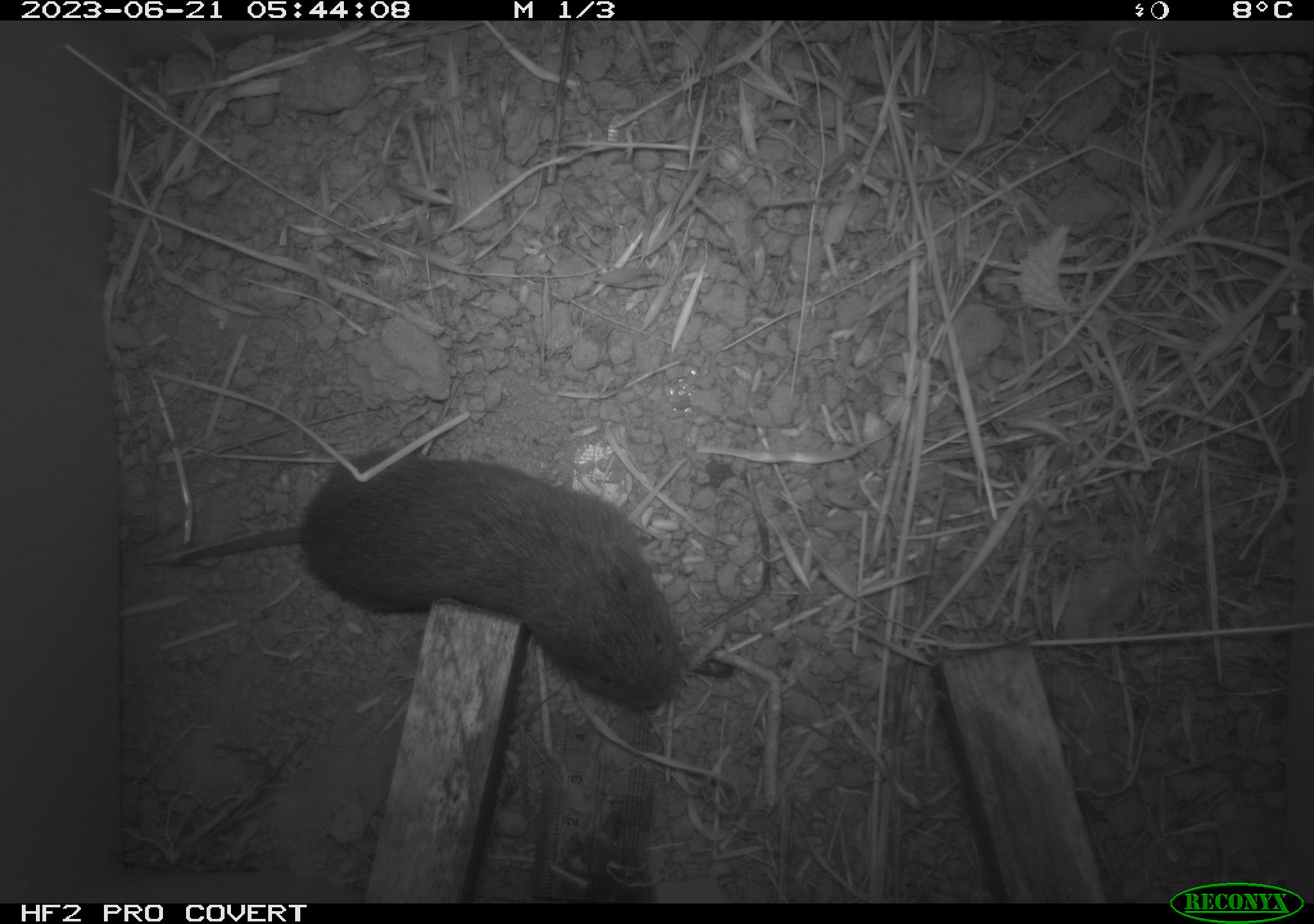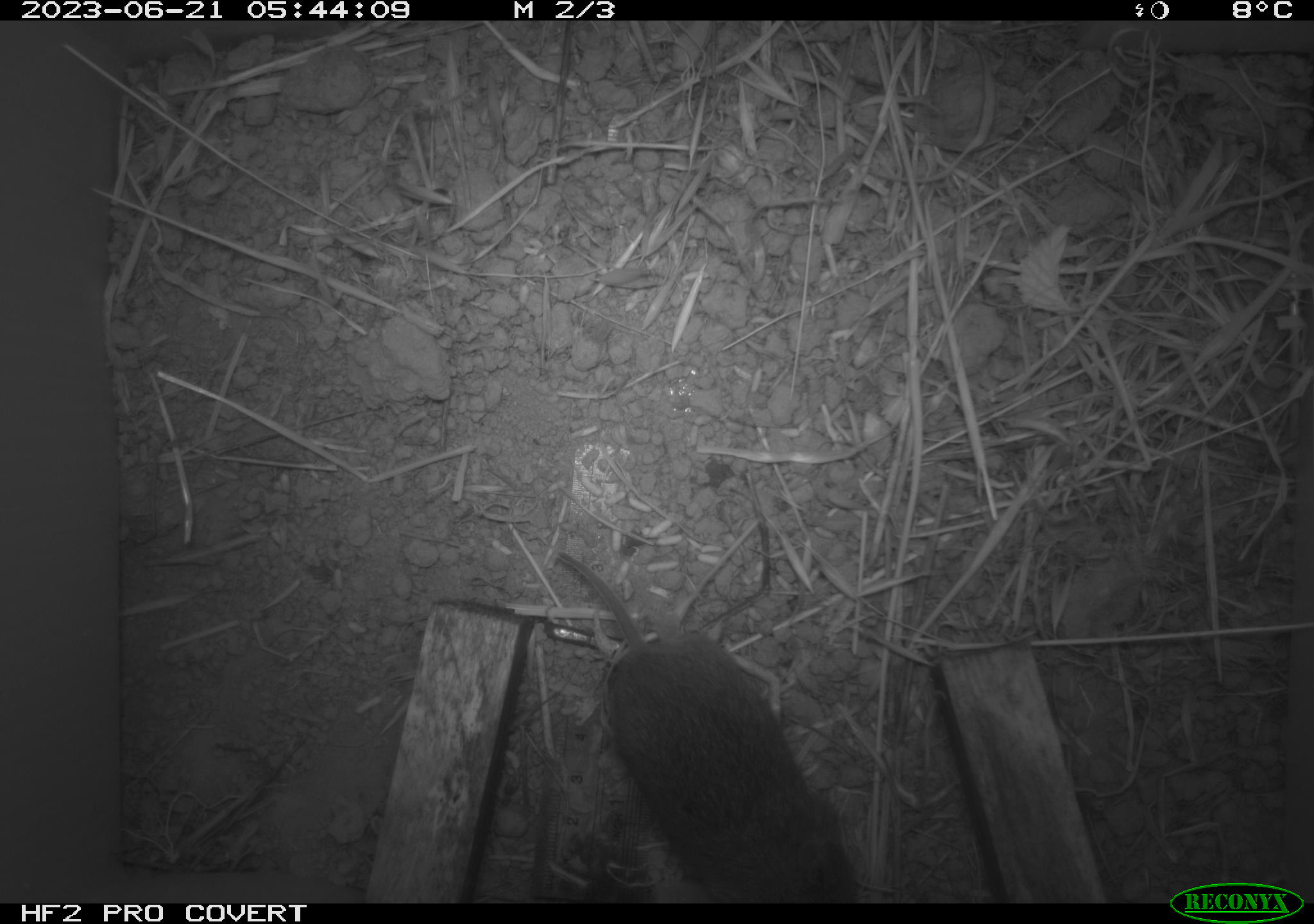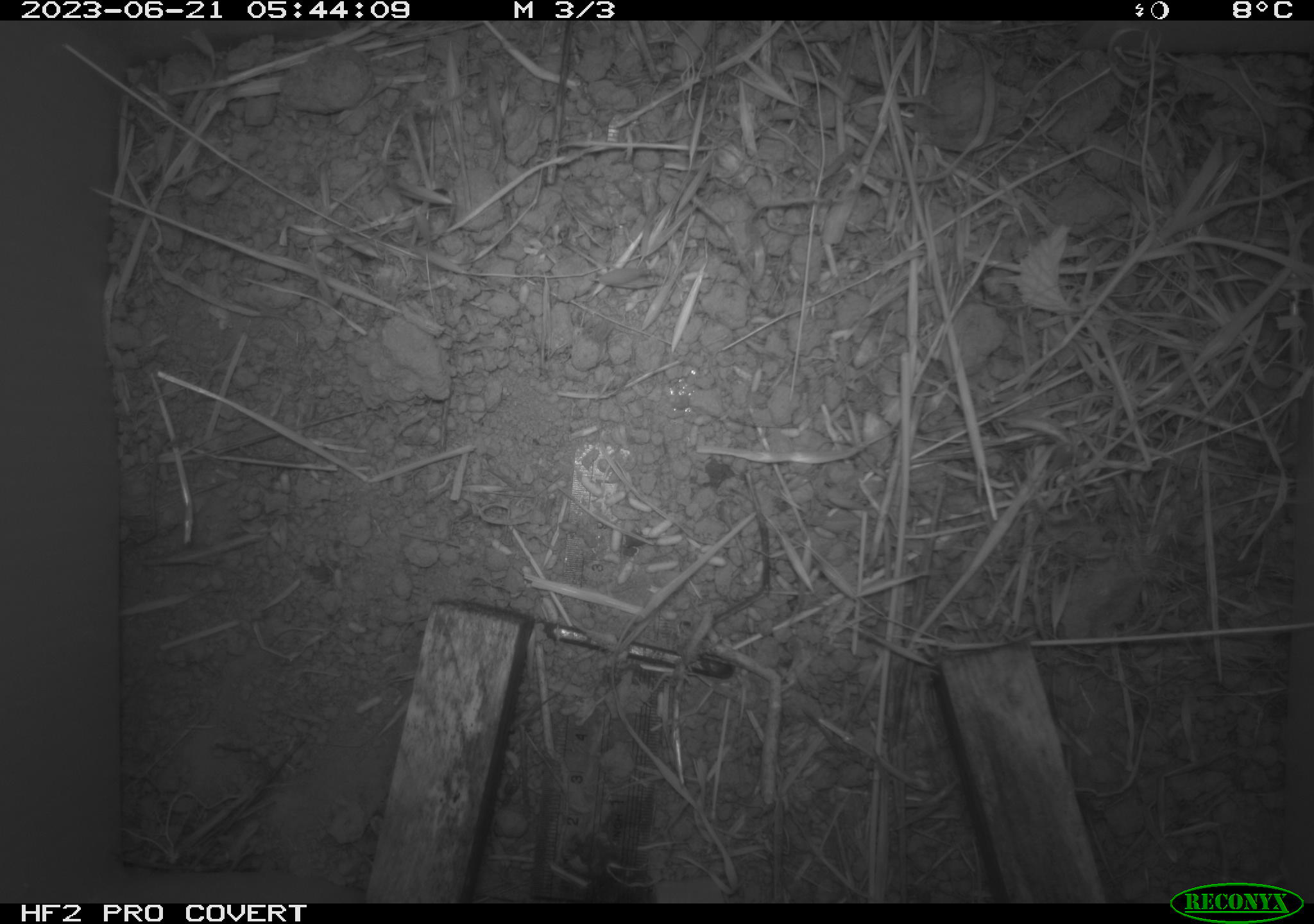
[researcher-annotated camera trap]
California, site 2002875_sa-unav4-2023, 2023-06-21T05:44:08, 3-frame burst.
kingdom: Animalia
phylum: Chordata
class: Mammalia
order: Rodentia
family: Cricetidae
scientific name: Arvicolinae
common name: voles, lemmings, and muskrats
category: arvicolinae subfamily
Arvicolinae subfamily (voles, lemmings, and muskrats) (Arvicolinae).